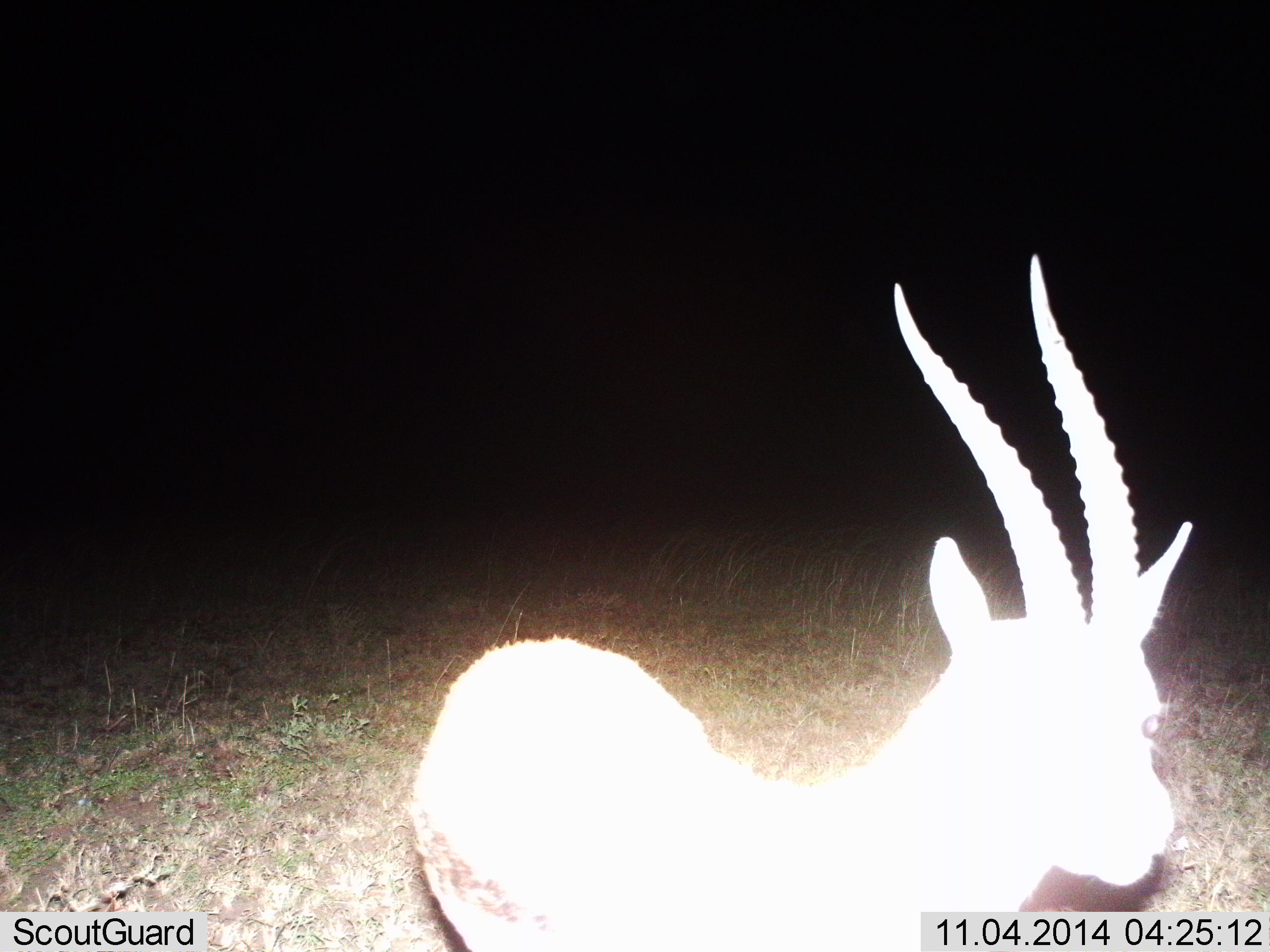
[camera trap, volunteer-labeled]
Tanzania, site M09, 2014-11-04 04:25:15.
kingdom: Animalia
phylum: Chordata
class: Mammalia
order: Artiodactyla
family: Bovidae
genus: Eudorcas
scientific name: Eudorcas thomsonii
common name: thomson's gazelle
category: gazellethomsons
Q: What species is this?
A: Gazellethomsons (thomson's gazelle) (Eudorcas thomsonii).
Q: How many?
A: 1.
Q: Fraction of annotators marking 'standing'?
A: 60%.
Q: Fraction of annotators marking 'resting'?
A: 0%.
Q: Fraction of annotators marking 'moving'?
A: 40%.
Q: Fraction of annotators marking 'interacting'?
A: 0%.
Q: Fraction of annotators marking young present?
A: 0%.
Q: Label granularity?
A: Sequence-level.